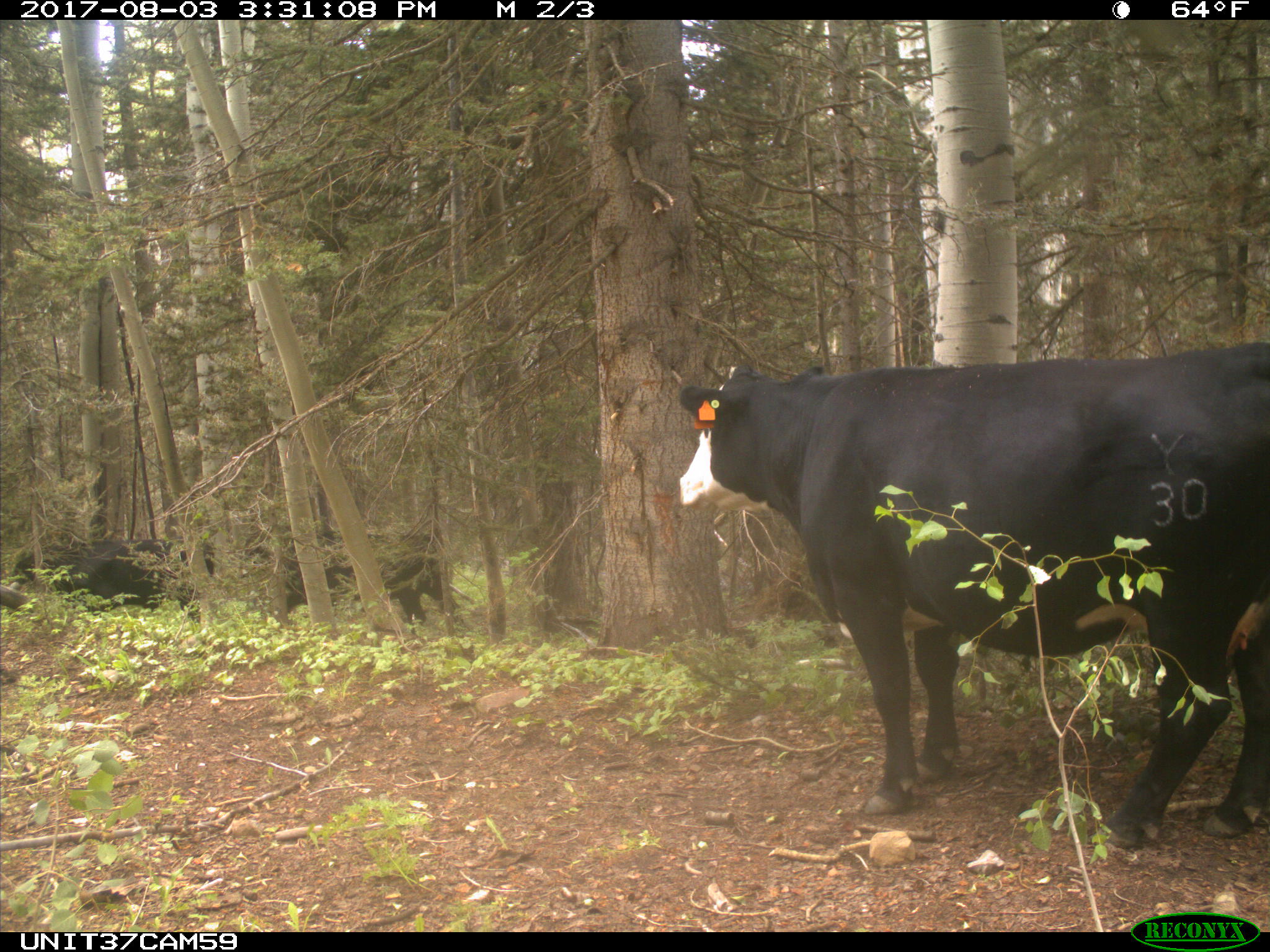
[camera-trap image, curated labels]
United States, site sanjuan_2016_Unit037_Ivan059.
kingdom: Animalia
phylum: Chordata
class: Mammalia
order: Artiodactyla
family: Bovidae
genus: Bos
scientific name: Bos taurus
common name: domestic cow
Bos taurus (domestic cow).